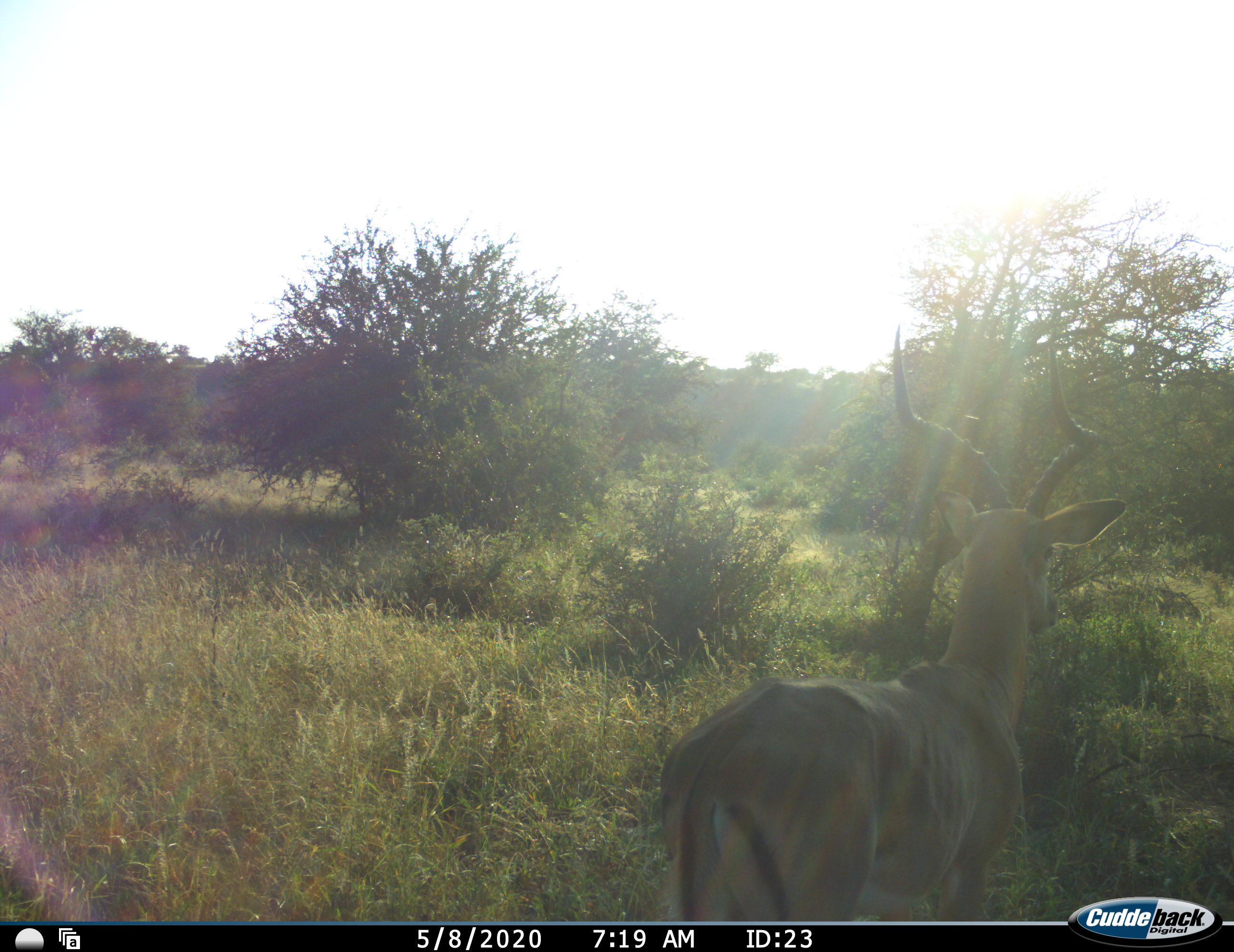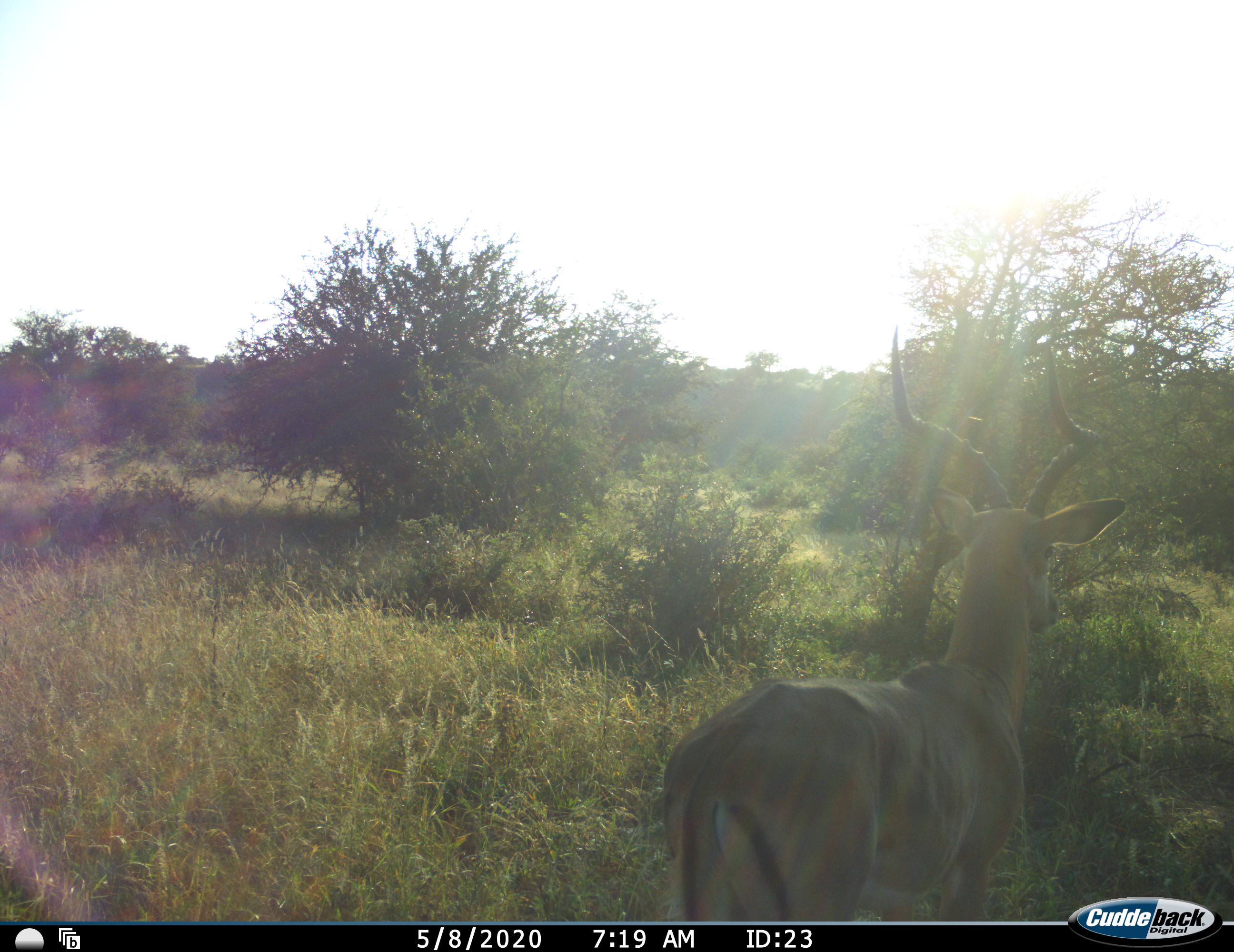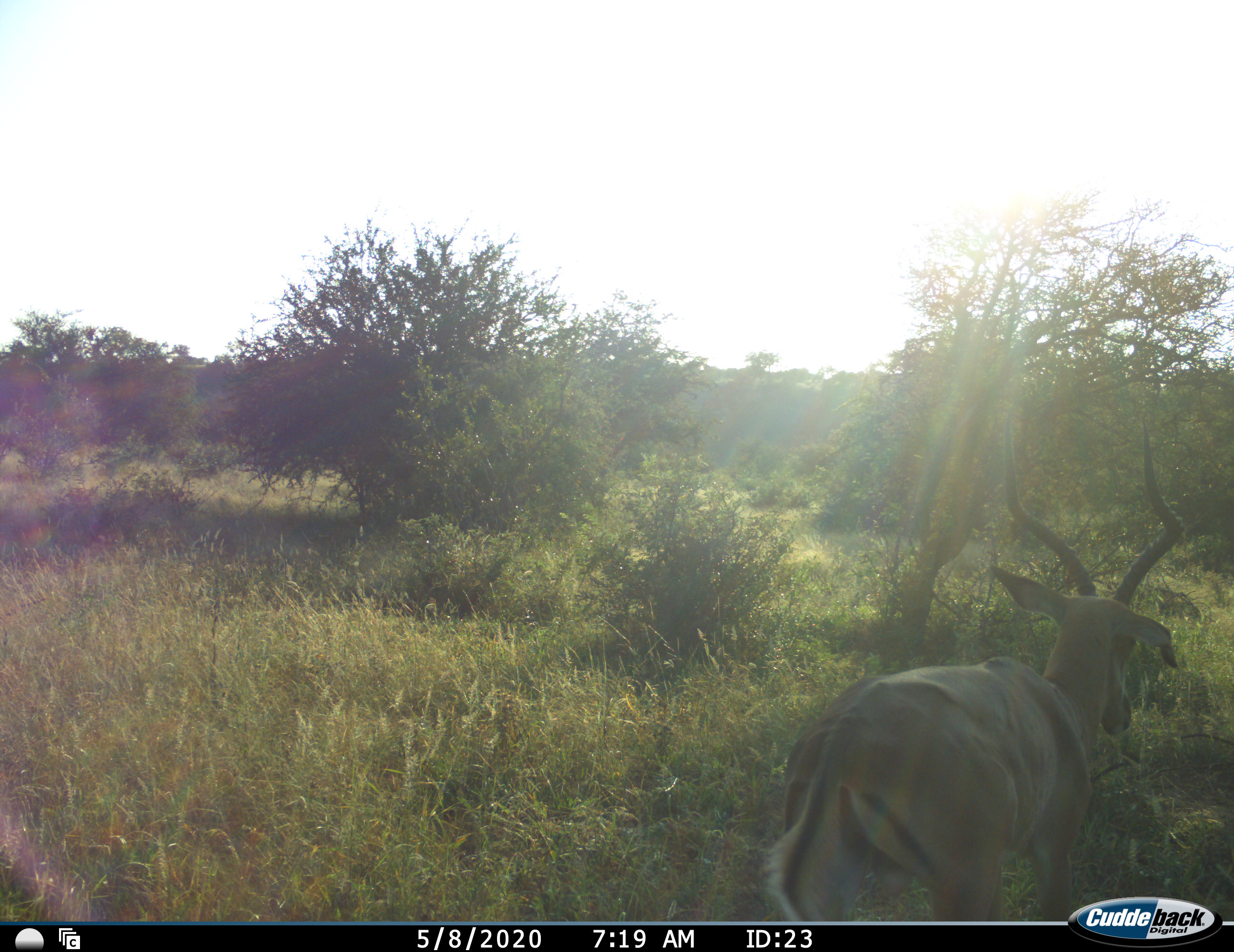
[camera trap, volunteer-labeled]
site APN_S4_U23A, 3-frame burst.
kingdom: Animalia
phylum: Chordata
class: Mammalia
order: Artiodactyla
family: Bovidae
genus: Aepyceros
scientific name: Aepyceros melampus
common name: impala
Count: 1.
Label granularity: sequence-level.